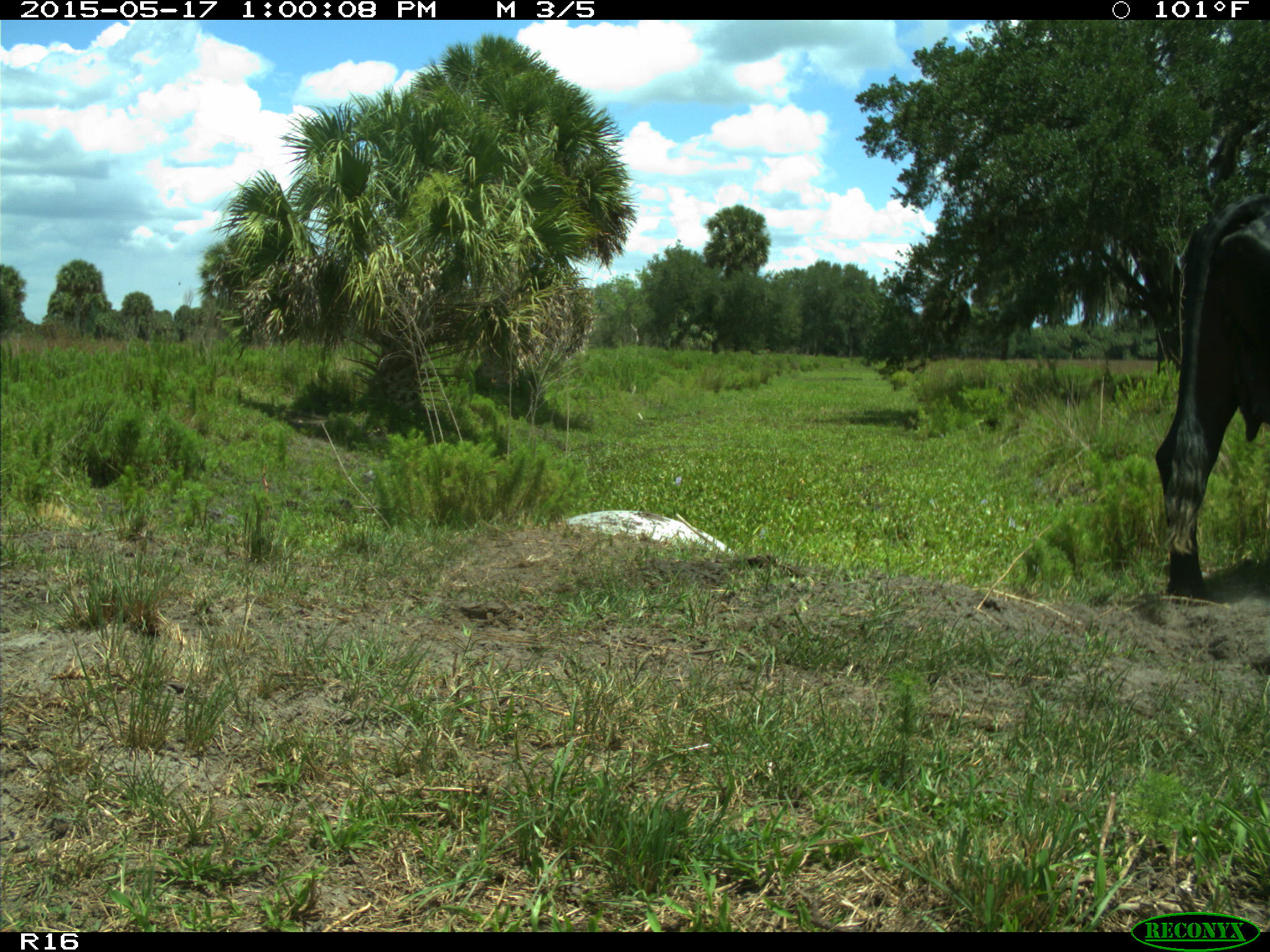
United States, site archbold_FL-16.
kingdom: Animalia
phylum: Chordata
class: Mammalia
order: Artiodactyla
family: Bovidae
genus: Bos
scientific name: Bos taurus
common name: domestic cow